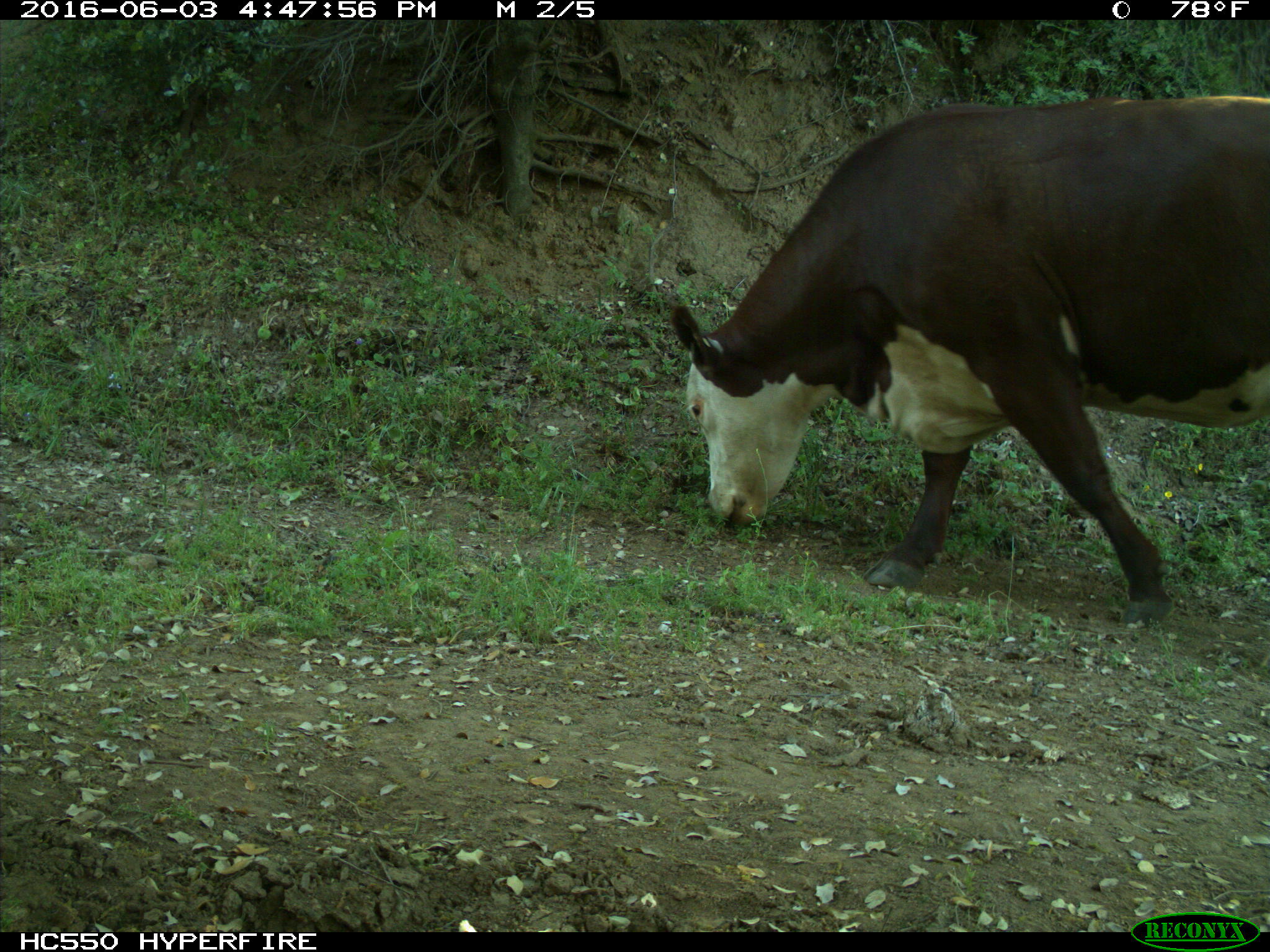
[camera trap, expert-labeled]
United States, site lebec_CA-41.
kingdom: Animalia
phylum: Chordata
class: Mammalia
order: Artiodactyla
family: Bovidae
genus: Bos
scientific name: Bos taurus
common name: domestic cow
Bos taurus (domestic cow).